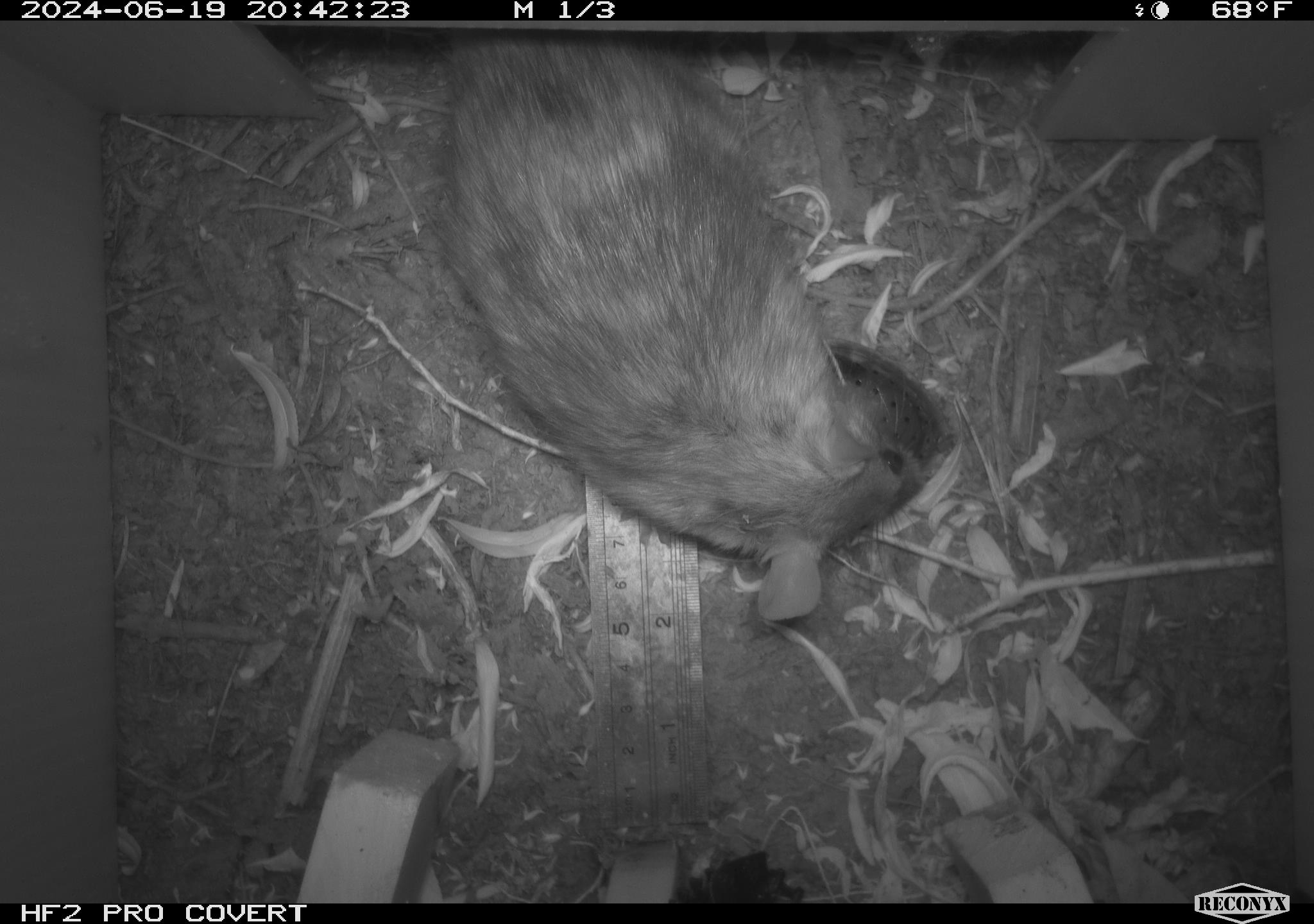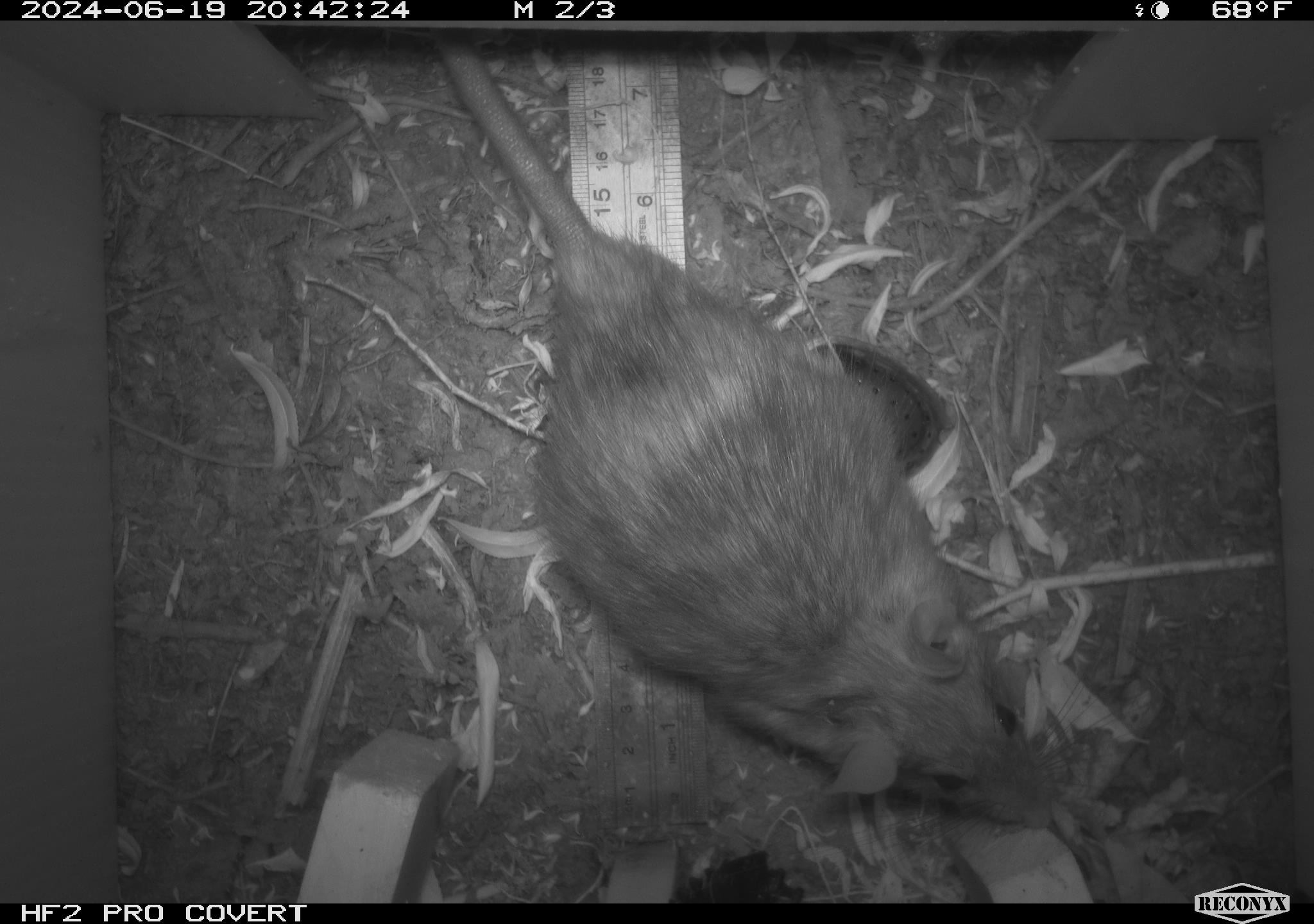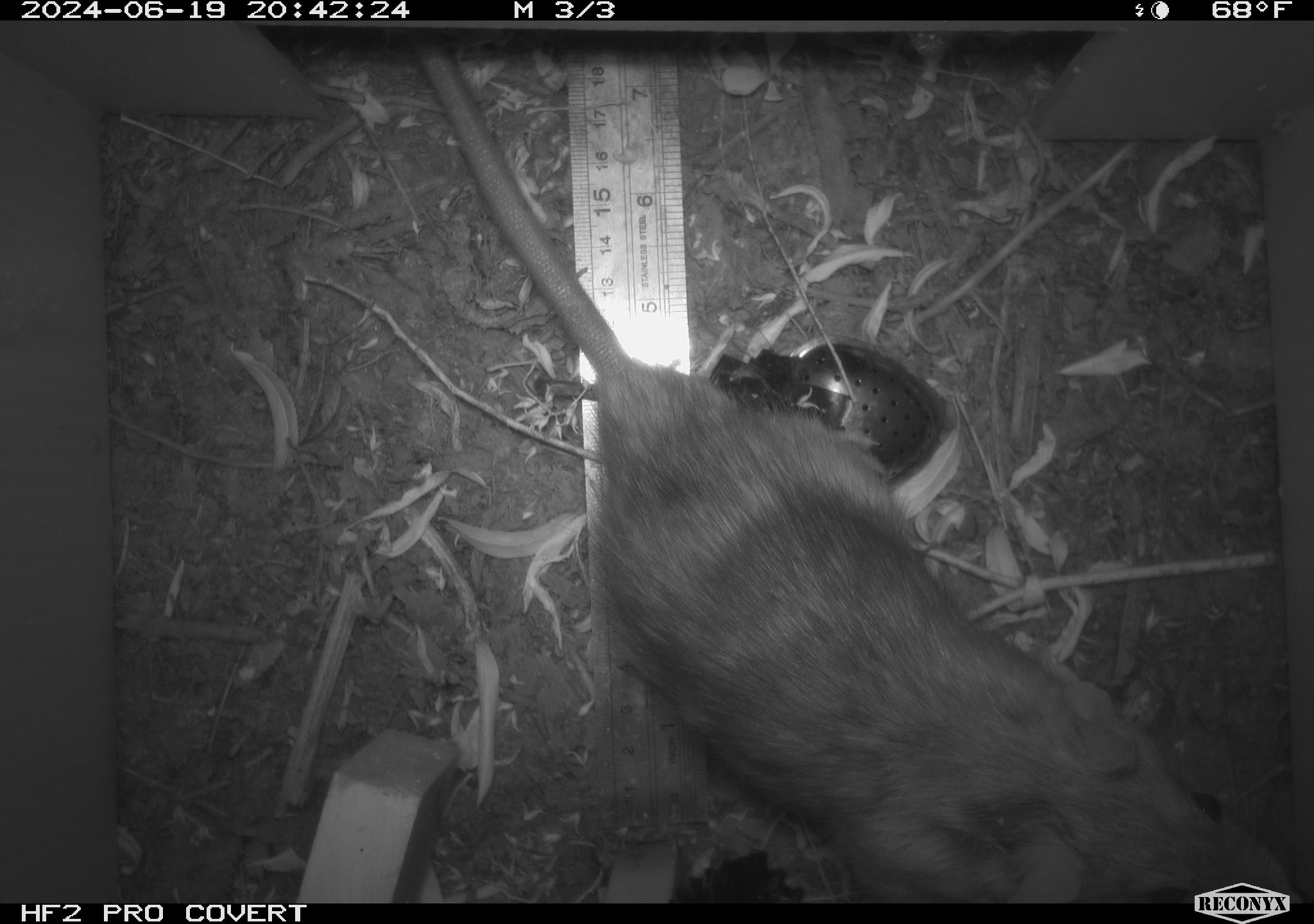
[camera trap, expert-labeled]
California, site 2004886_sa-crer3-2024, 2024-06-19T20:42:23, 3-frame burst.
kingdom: Animalia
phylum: Chordata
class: Mammalia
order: Rodentia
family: Muridae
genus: Rattus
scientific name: Rattus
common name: rat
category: rattus species